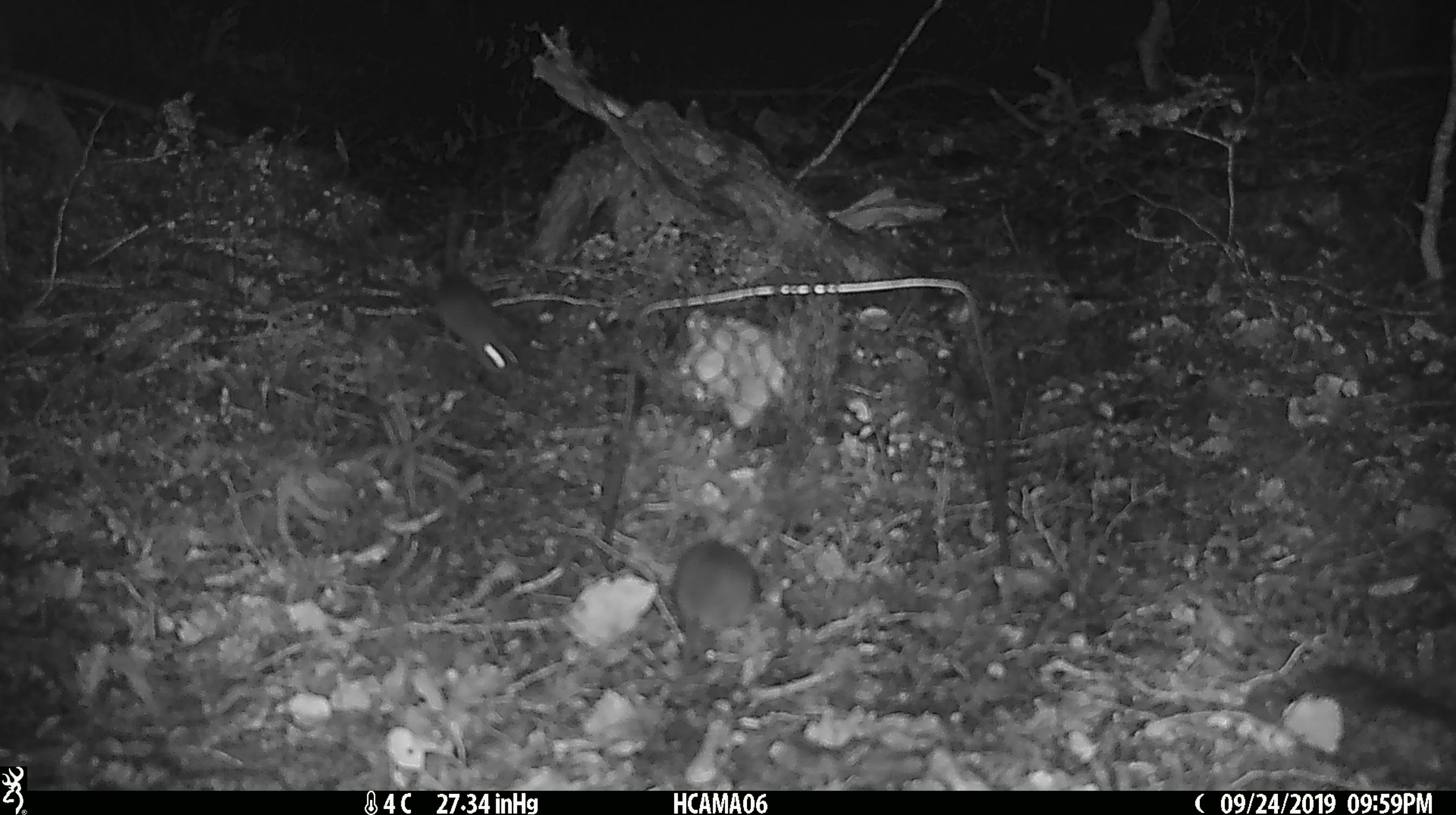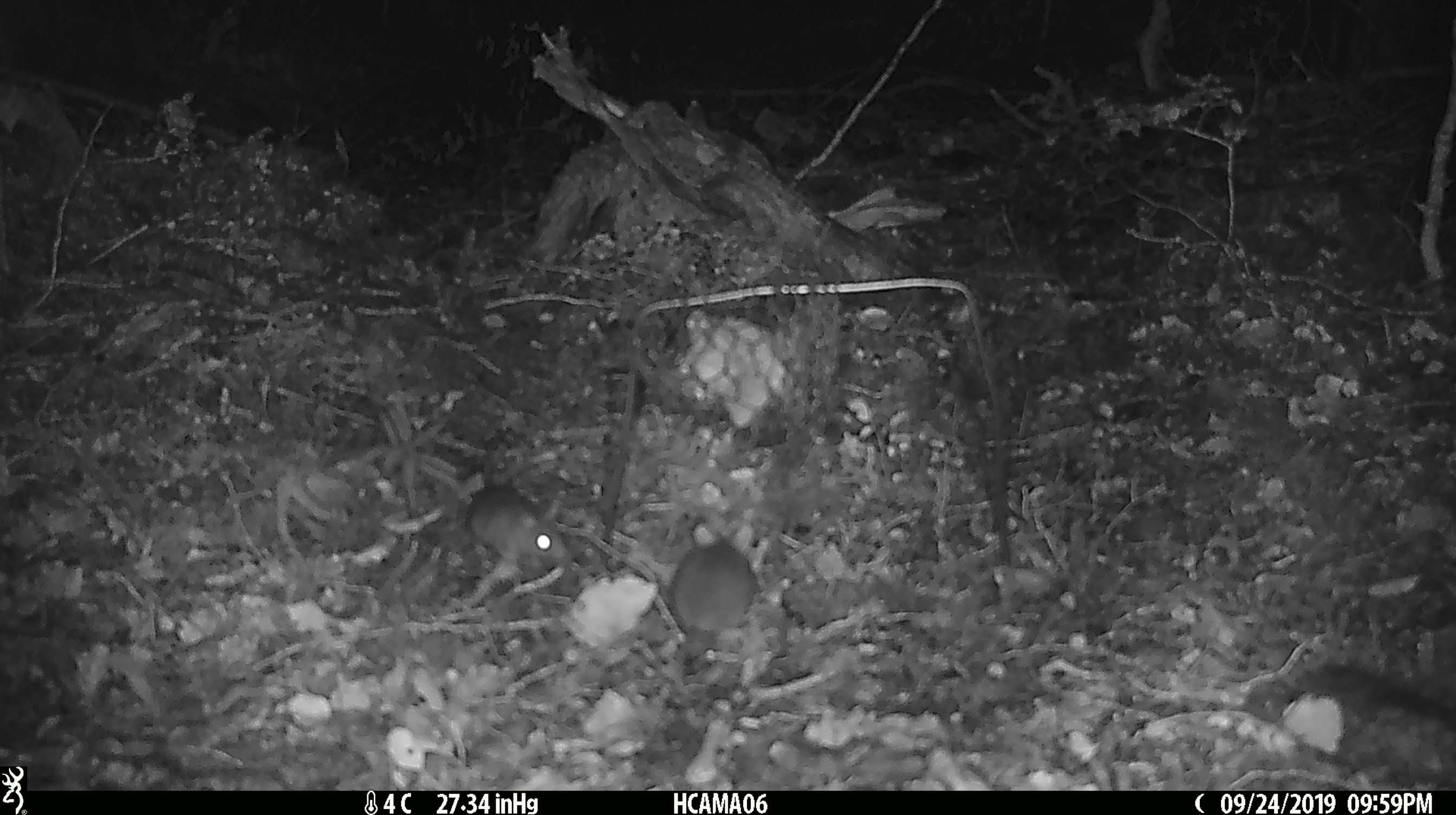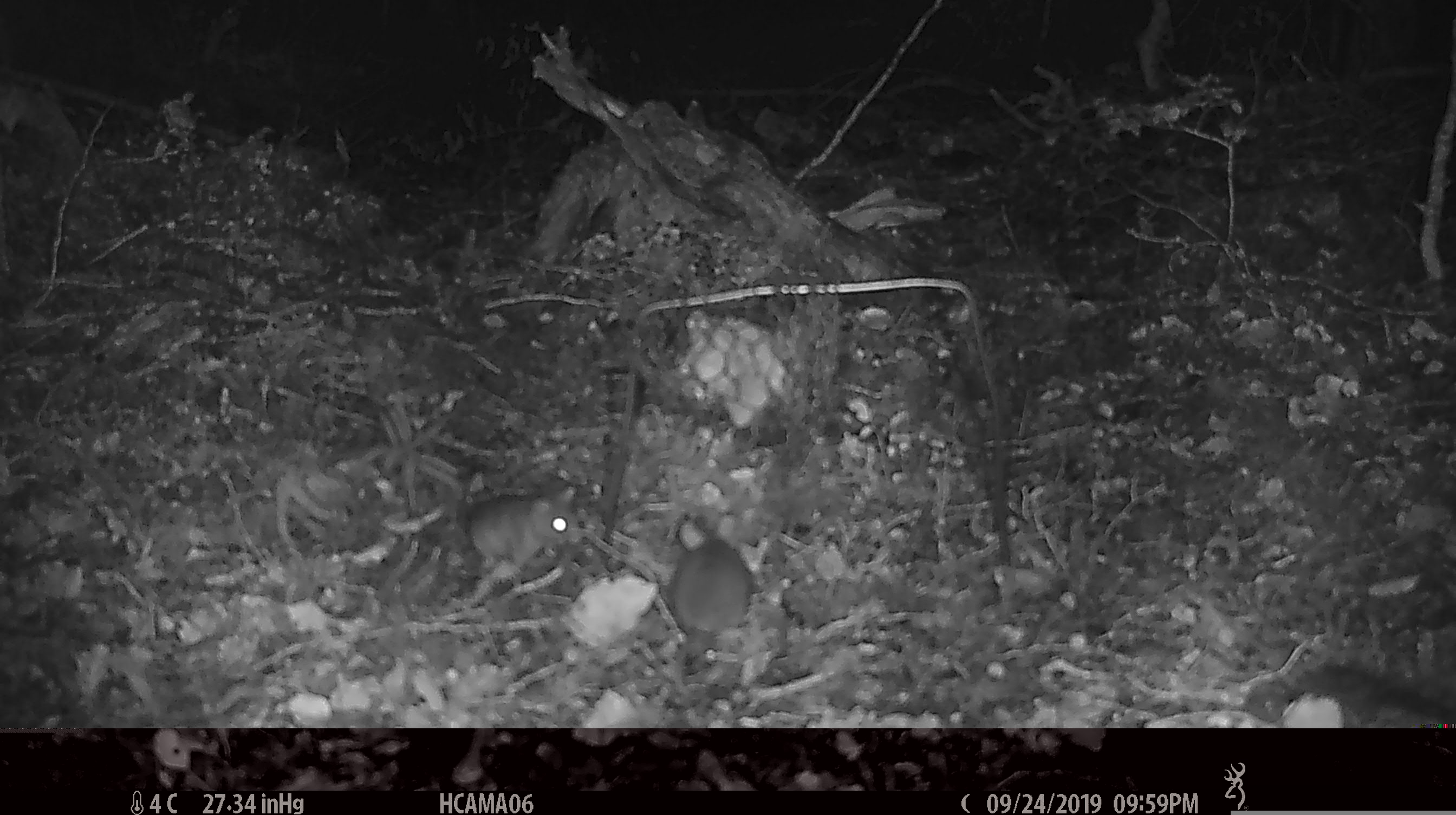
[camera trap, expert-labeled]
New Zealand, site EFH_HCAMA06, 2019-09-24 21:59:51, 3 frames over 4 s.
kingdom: Animalia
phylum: Chordata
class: Mammalia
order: Rodentia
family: Muridae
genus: Rattus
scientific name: Rattus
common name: rat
Rat (Rattus).